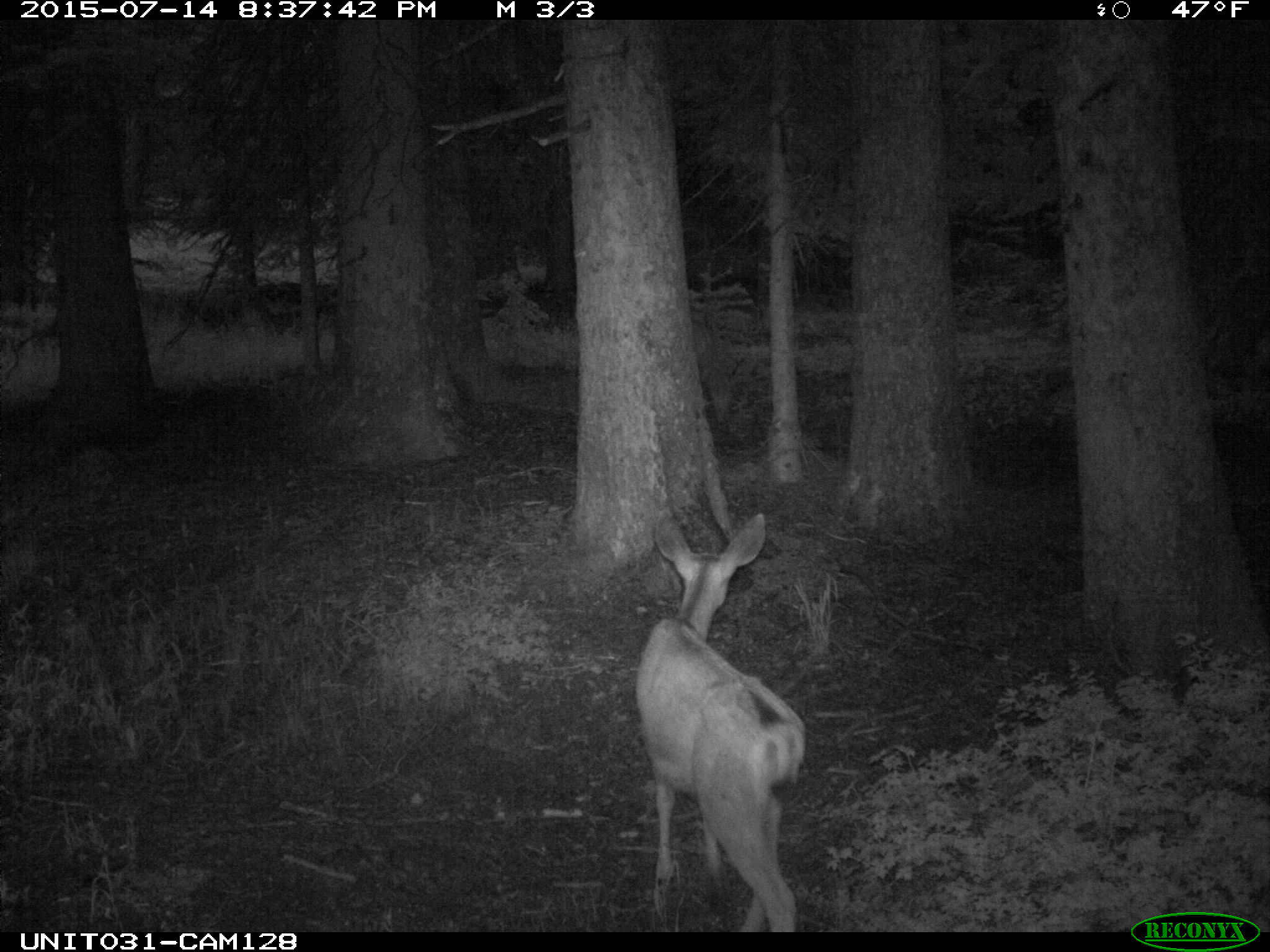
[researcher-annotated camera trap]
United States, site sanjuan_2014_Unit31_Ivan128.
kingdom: Animalia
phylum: Chordata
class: Mammalia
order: Artiodactyla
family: Cervidae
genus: Odocoileus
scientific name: Odocoileus hemionus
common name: mule deer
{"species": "Odocoileus hemionus (mule deer)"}